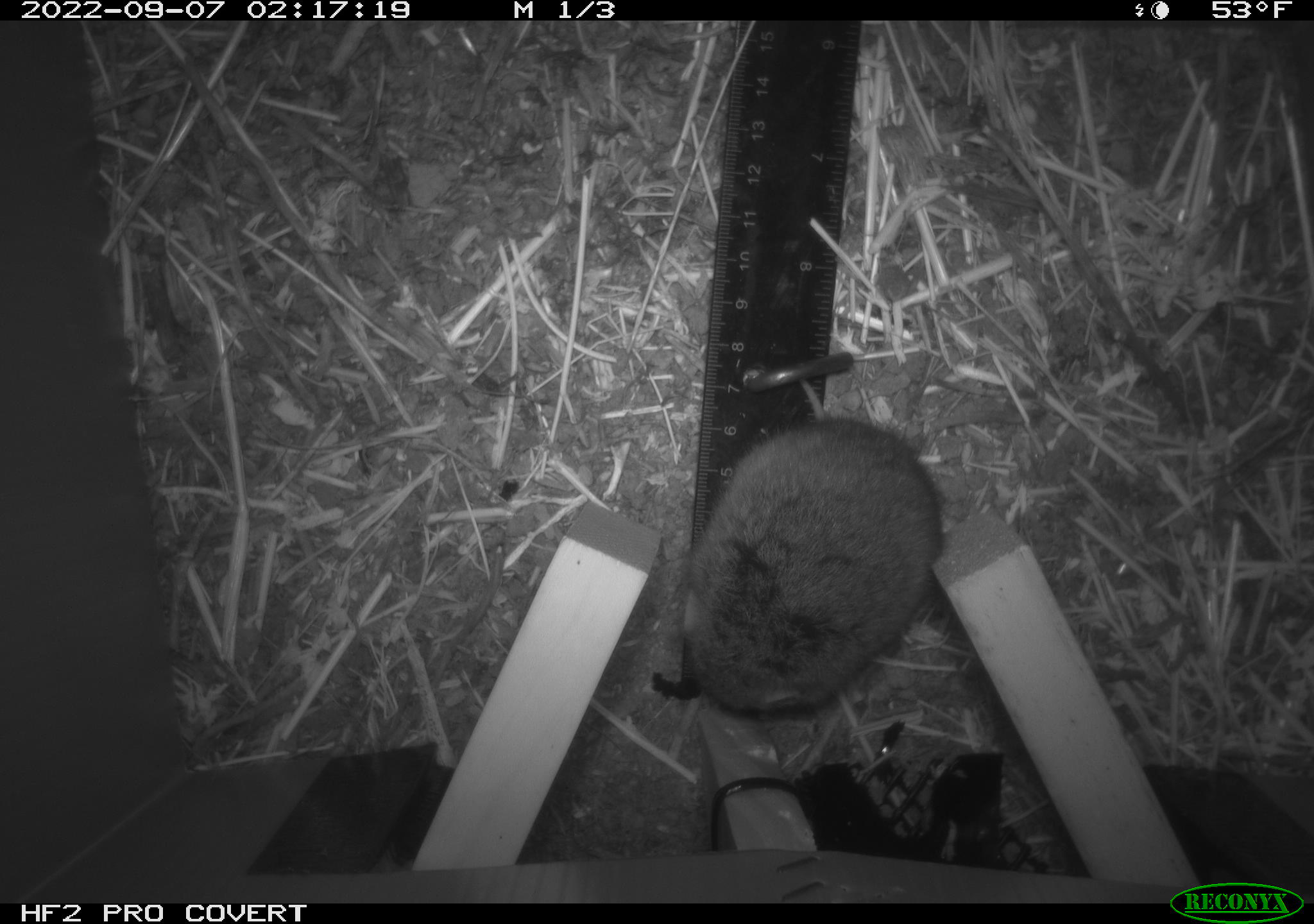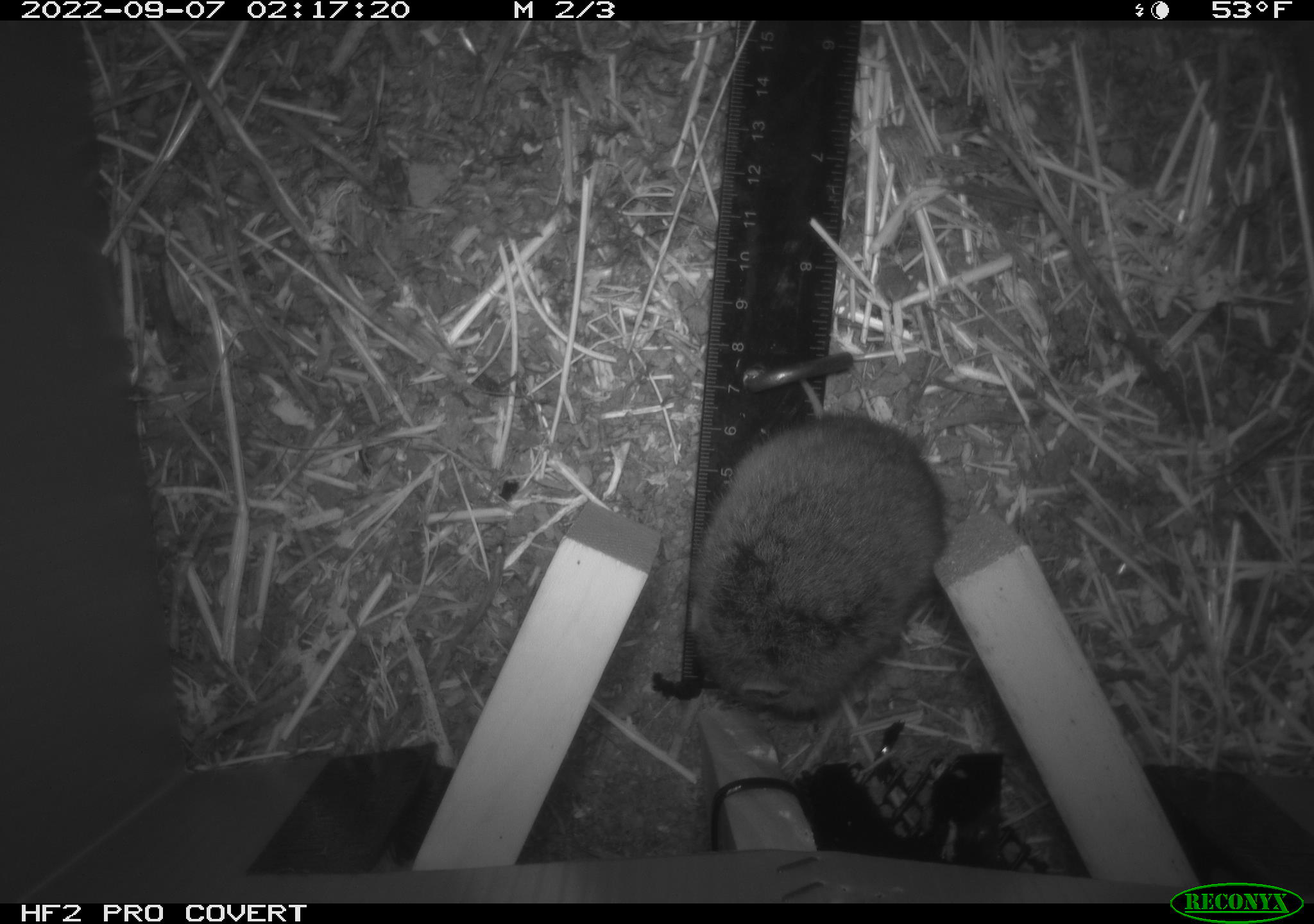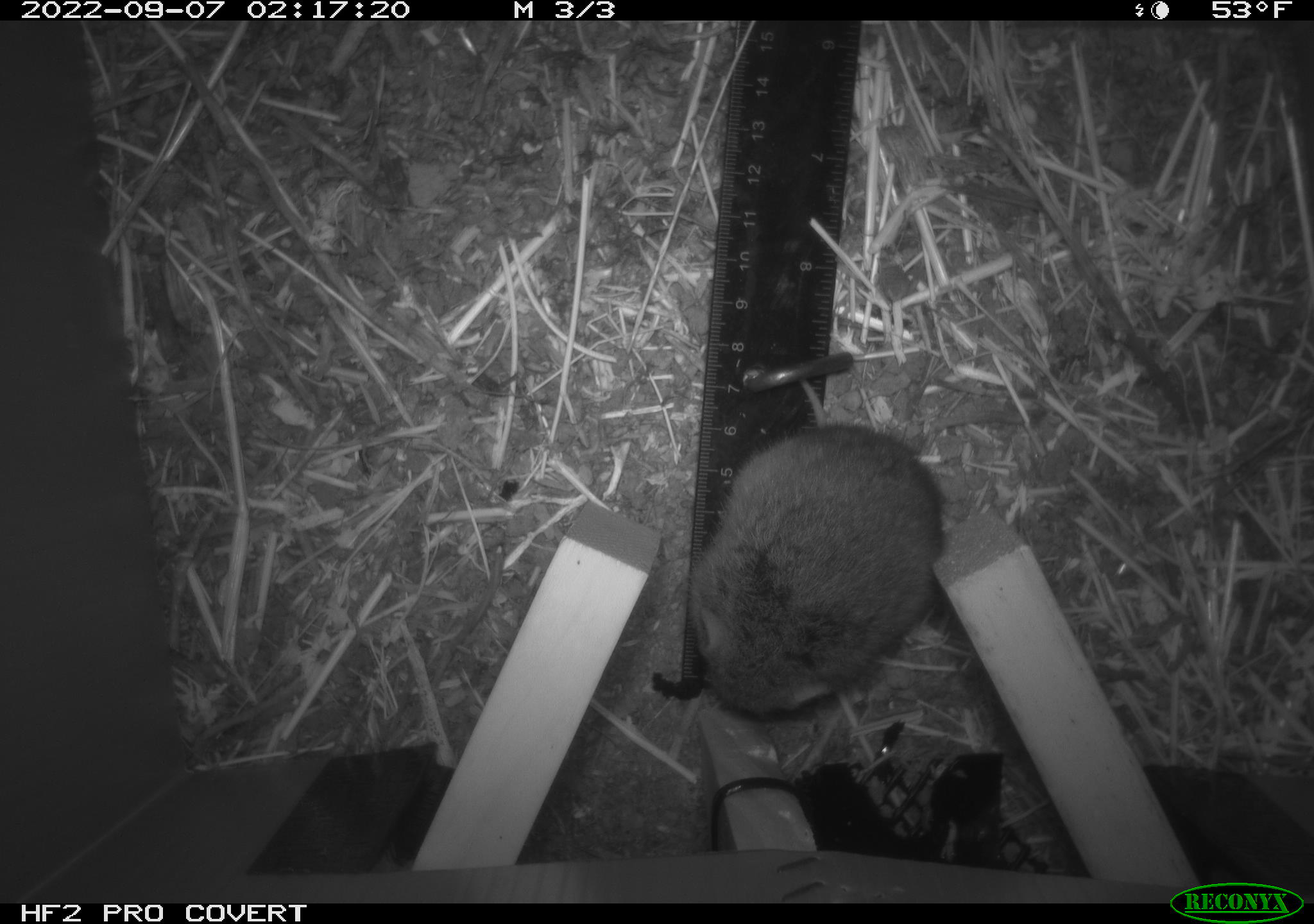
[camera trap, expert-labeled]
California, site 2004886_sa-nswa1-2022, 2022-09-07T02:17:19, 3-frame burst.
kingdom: Animalia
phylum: Chordata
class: Mammalia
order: Rodentia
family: Cricetidae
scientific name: Cricetidae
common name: hamsters, voles, lemmings, and allies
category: cricetidae family